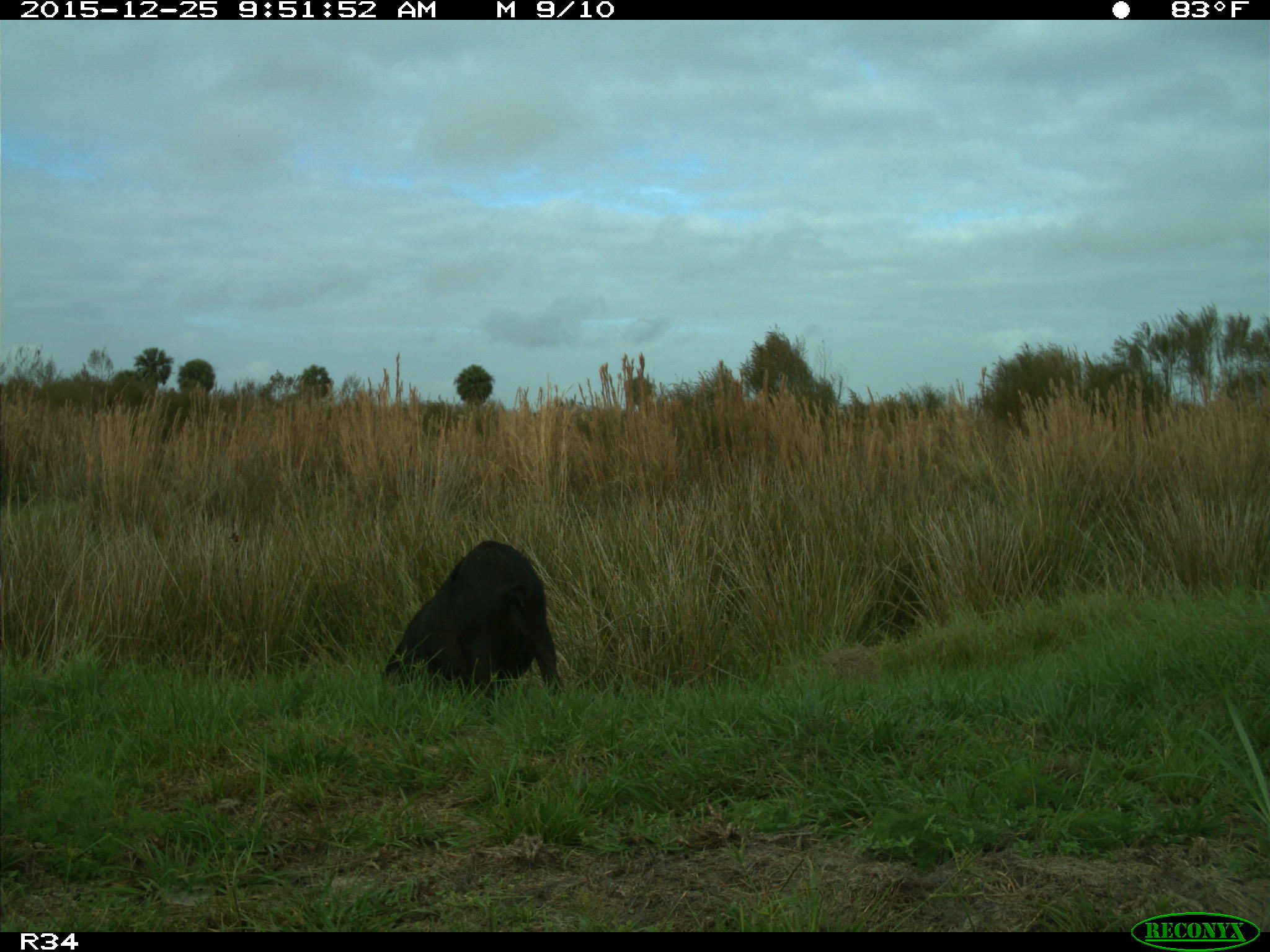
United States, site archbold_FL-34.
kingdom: Animalia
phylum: Chordata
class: Mammalia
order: Artiodactyla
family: Suidae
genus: Sus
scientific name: Sus scrofa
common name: wild boar